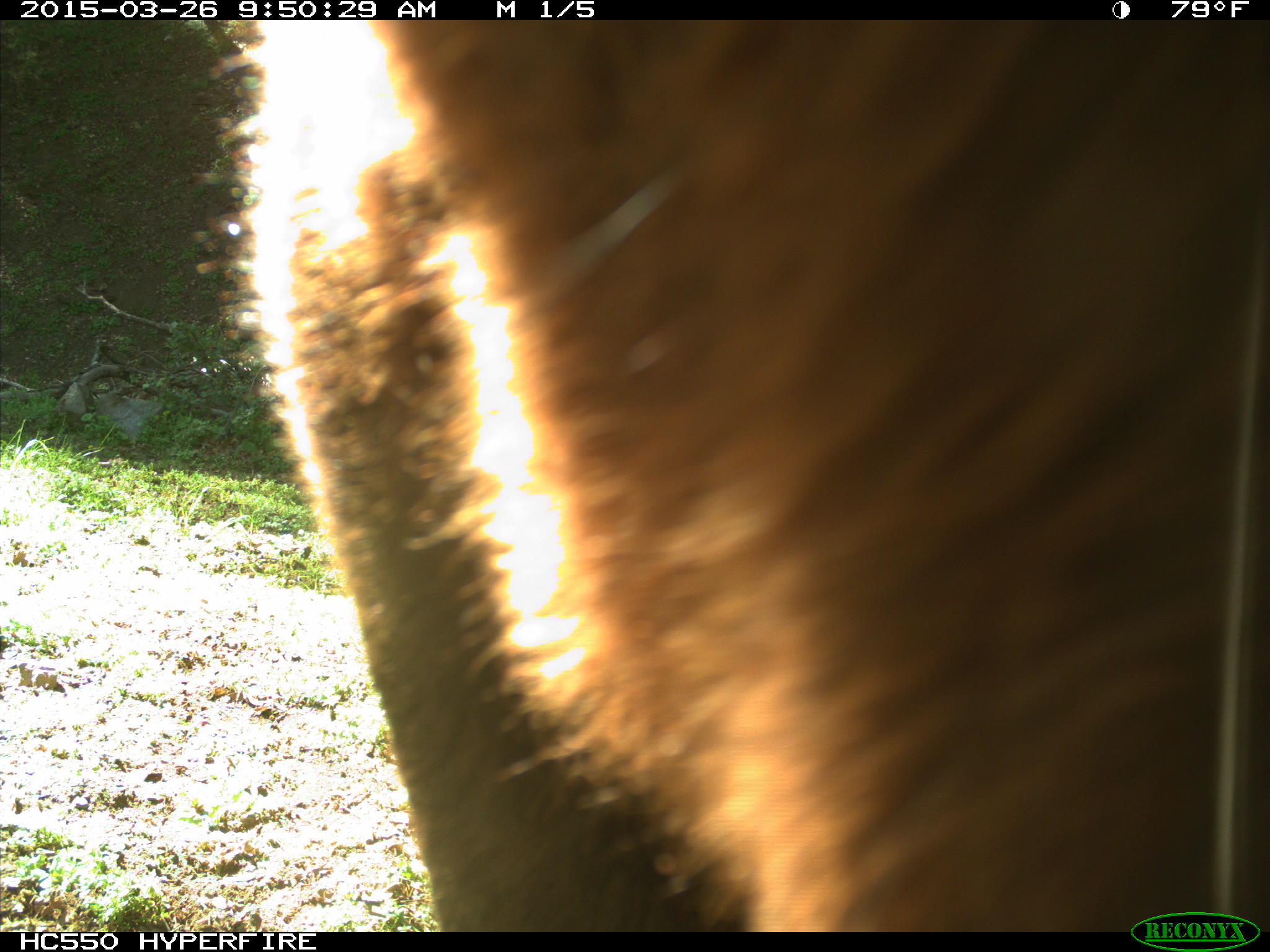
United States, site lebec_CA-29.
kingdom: Animalia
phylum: Chordata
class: Mammalia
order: Artiodactyla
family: Bovidae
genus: Bos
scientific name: Bos taurus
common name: domestic cow